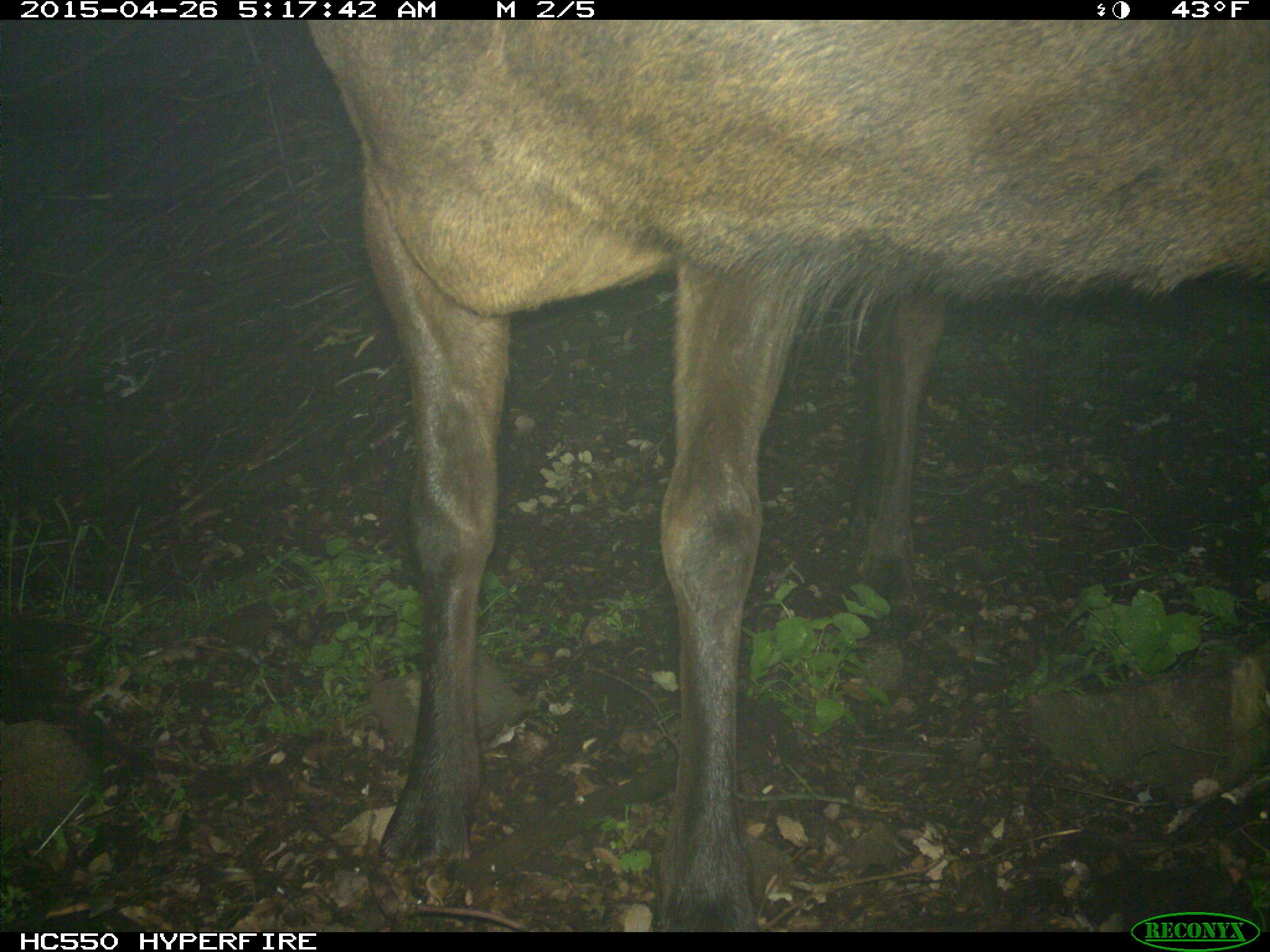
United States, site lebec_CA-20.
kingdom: Animalia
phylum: Chordata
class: Mammalia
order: Artiodactyla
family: Cervidae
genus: Cervus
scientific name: Cervus canadensis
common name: elk